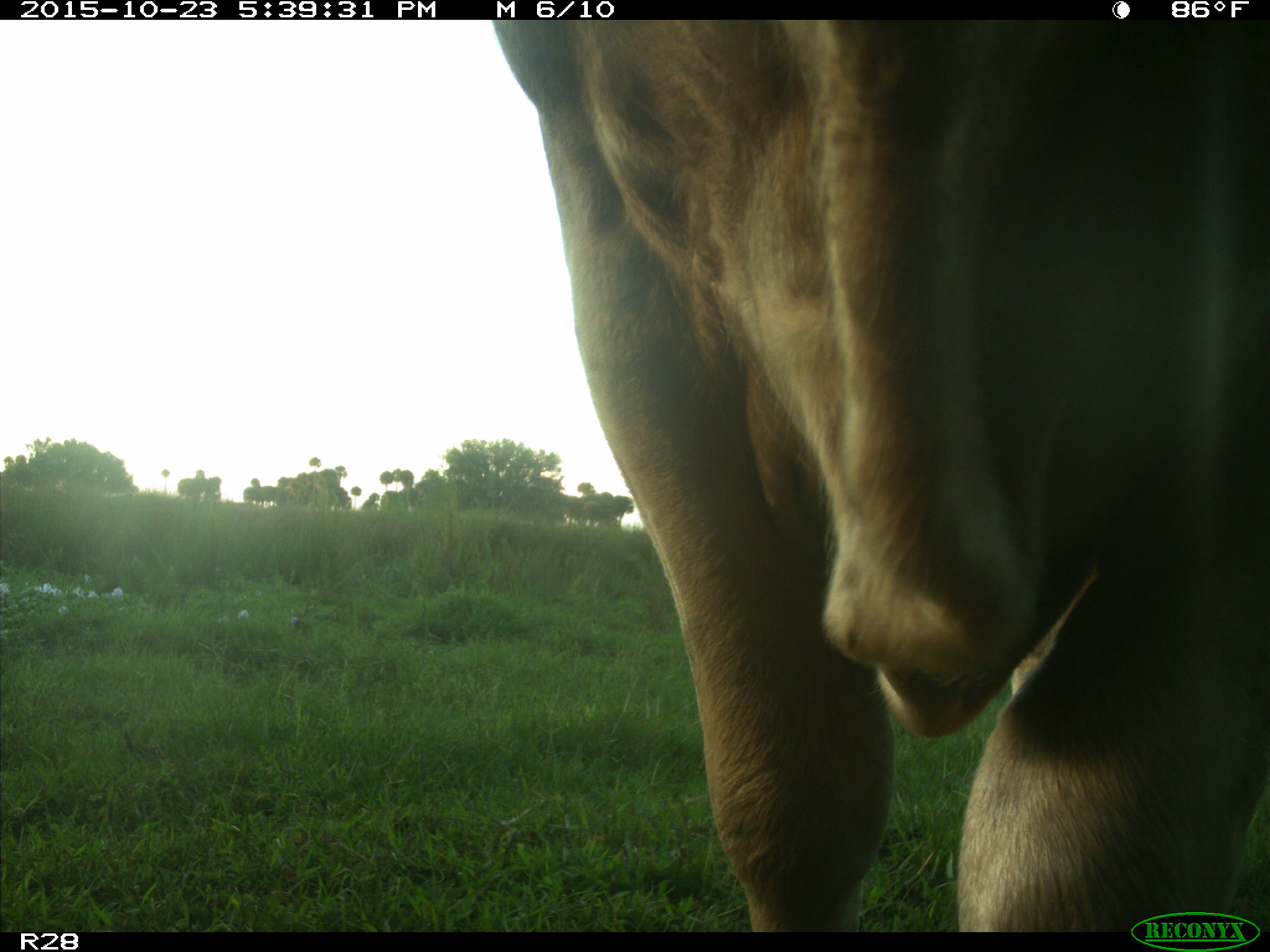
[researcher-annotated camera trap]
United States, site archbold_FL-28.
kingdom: Animalia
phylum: Chordata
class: Mammalia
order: Artiodactyla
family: Bovidae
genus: Bos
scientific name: Bos taurus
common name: domestic cow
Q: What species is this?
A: Bos taurus (domestic cow).